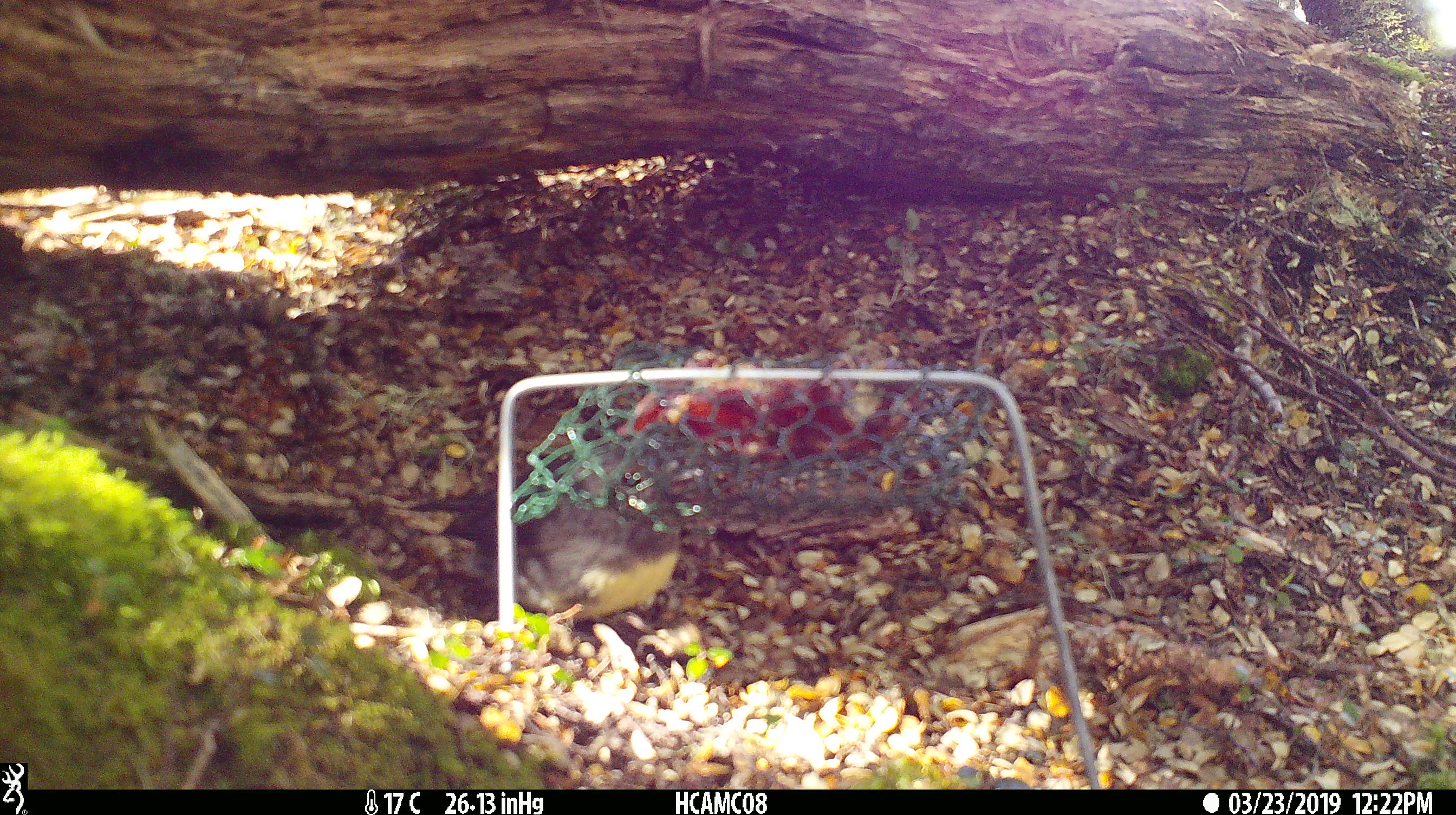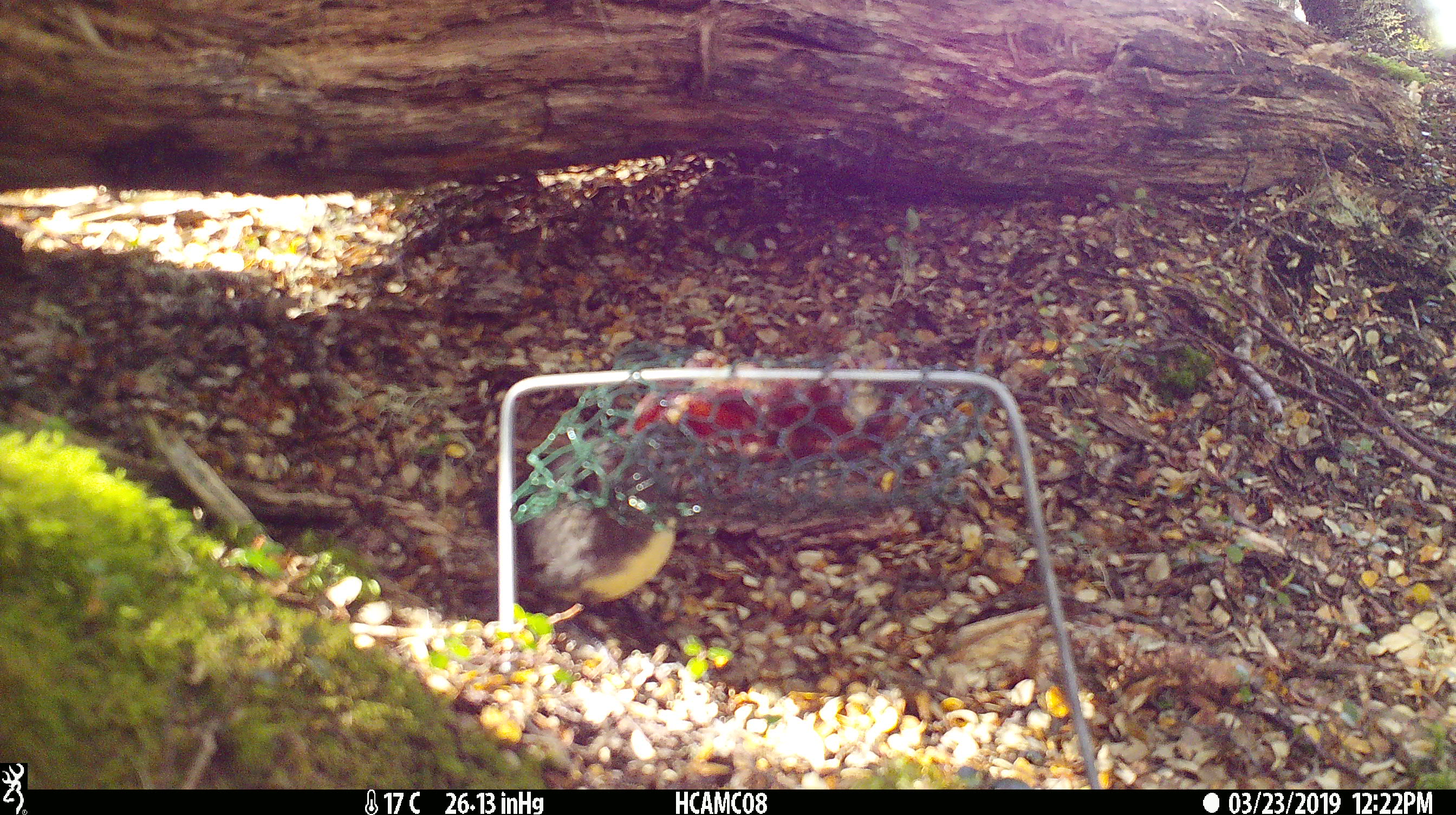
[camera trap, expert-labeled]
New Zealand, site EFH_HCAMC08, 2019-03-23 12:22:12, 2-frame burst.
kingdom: Animalia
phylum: Chordata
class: Aves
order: Passeriformes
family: Petroicidae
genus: Petroica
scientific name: Petroica australis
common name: new zealand robin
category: robin